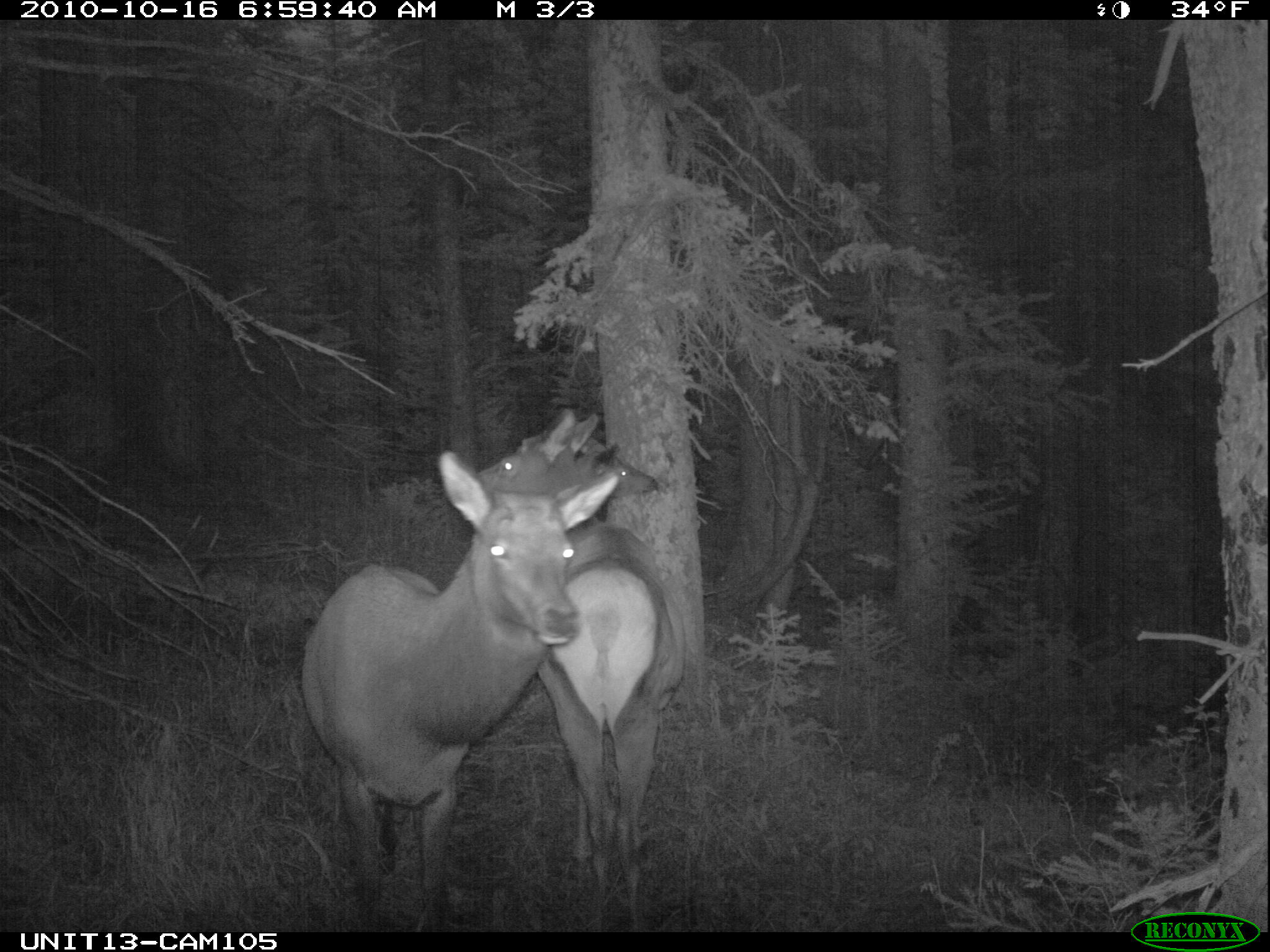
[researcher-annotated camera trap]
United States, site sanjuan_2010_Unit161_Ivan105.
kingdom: Animalia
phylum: Chordata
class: Mammalia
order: Artiodactyla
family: Cervidae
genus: Cervus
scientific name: Cervus elaphus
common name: red deer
Cervus elaphus (red deer).